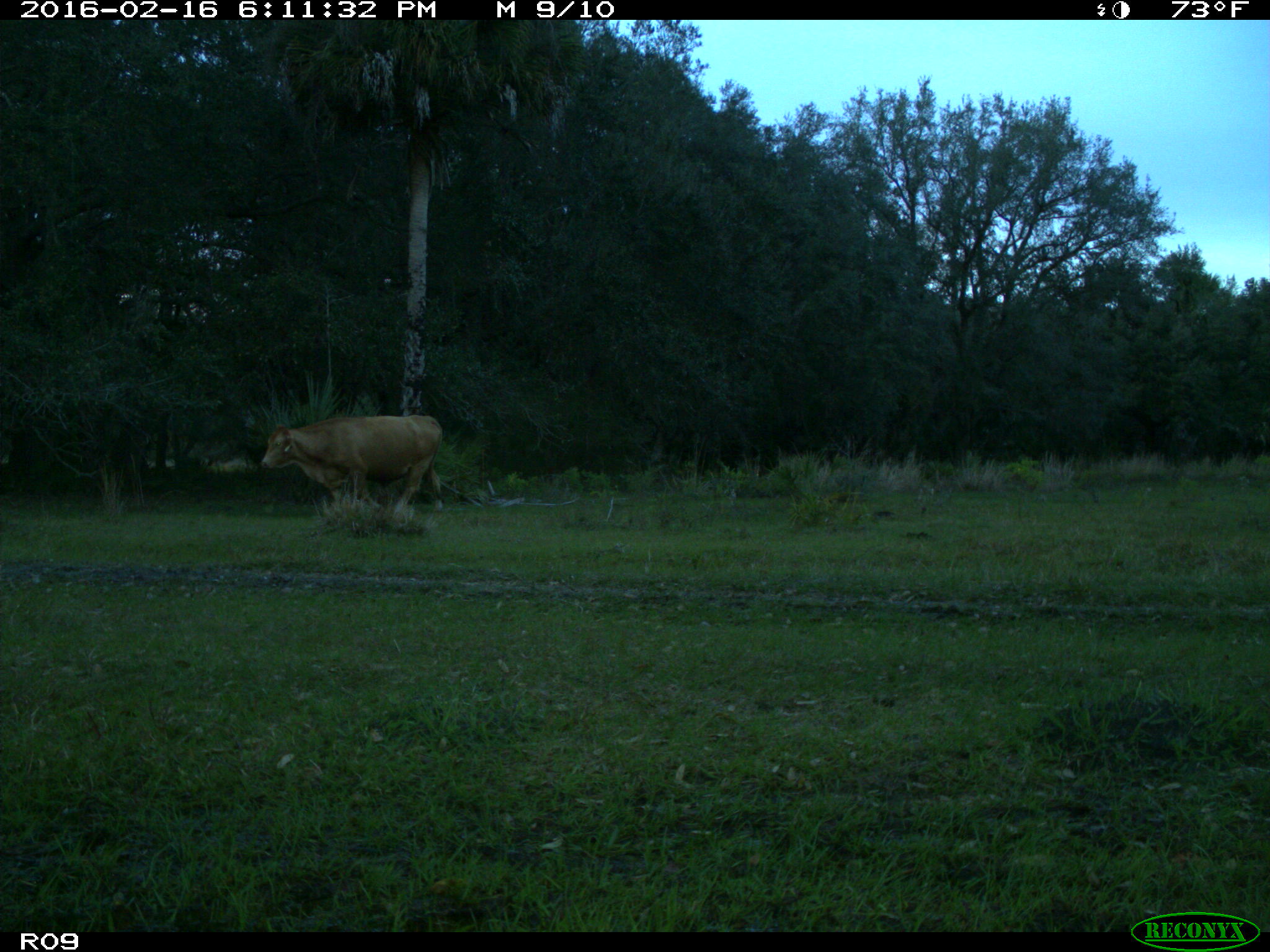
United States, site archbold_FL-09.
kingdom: Animalia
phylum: Chordata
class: Mammalia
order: Artiodactyla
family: Bovidae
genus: Bos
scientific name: Bos taurus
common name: domestic cow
Bos taurus (domestic cow).